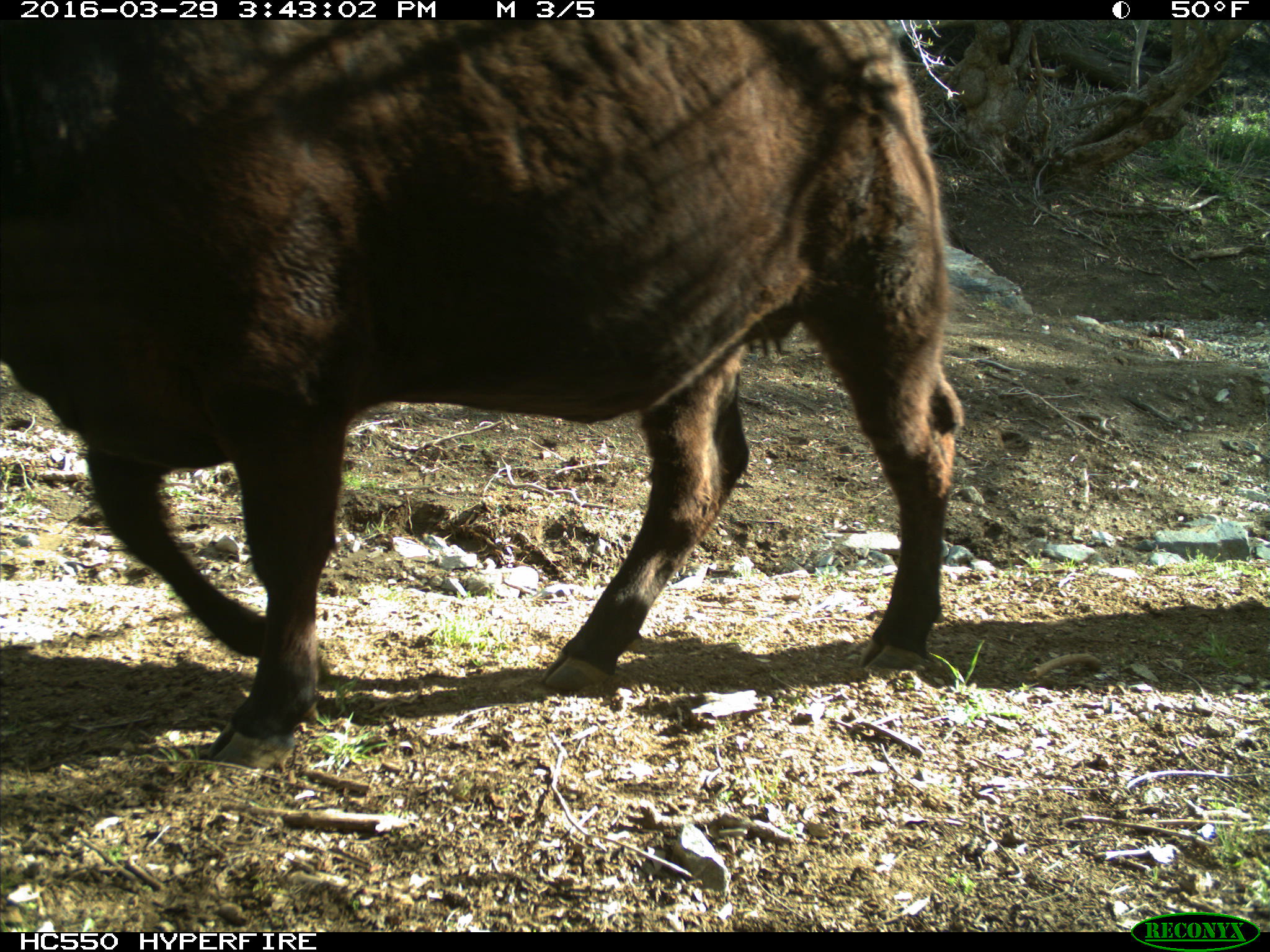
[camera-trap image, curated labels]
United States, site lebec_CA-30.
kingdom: Animalia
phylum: Chordata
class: Mammalia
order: Artiodactyla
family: Bovidae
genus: Bos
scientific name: Bos taurus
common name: domestic cow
Bos taurus (domestic cow).